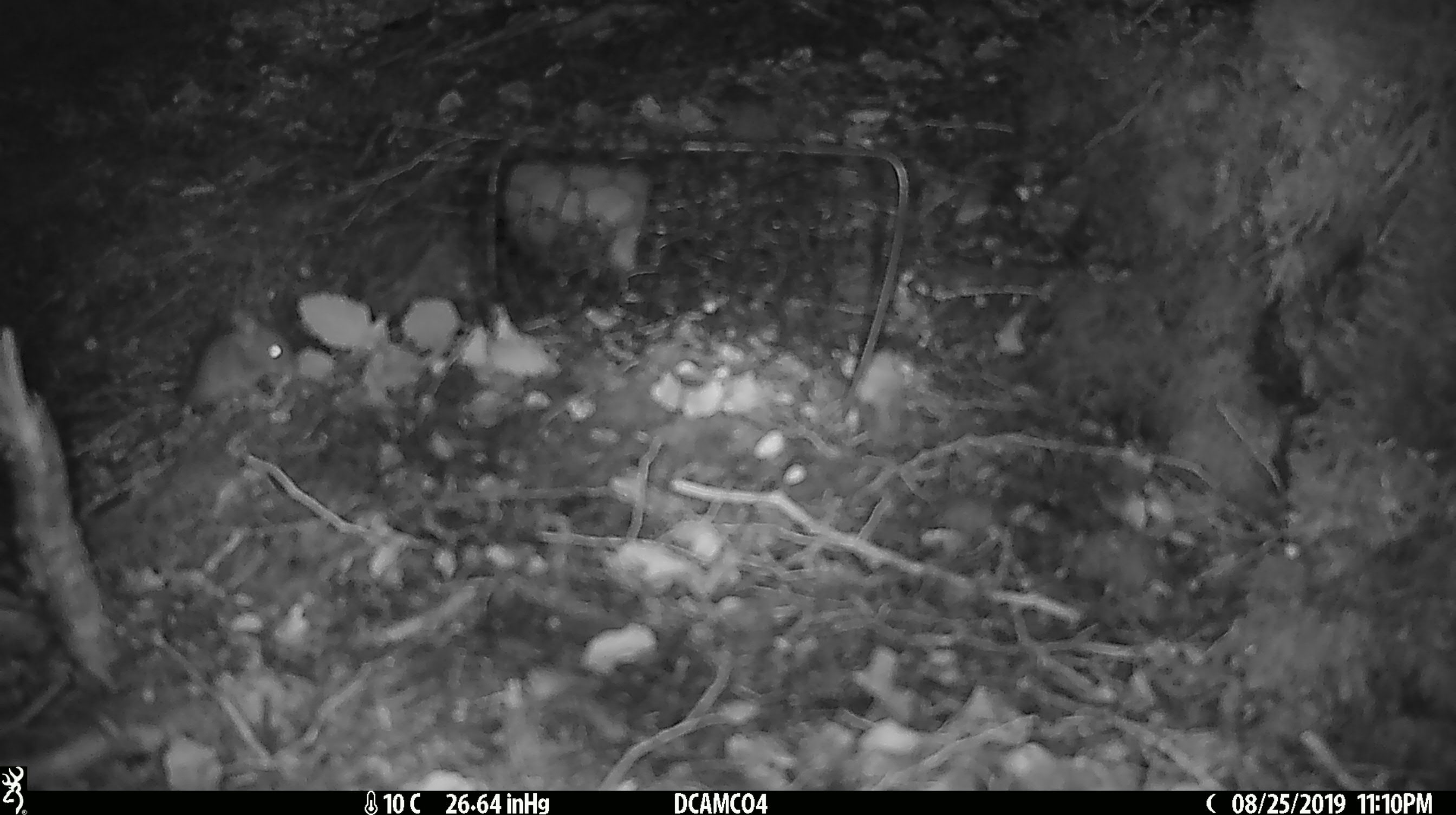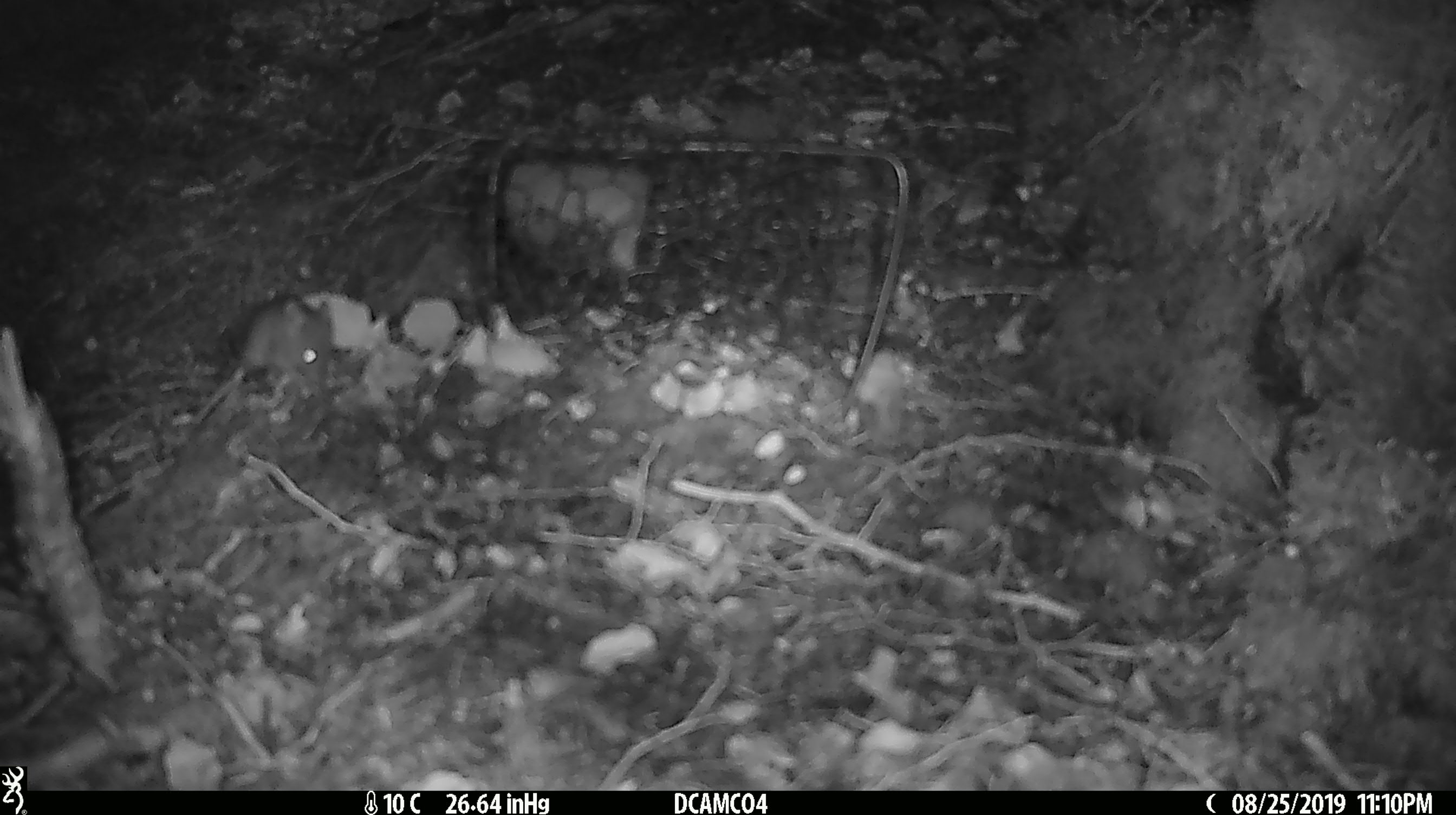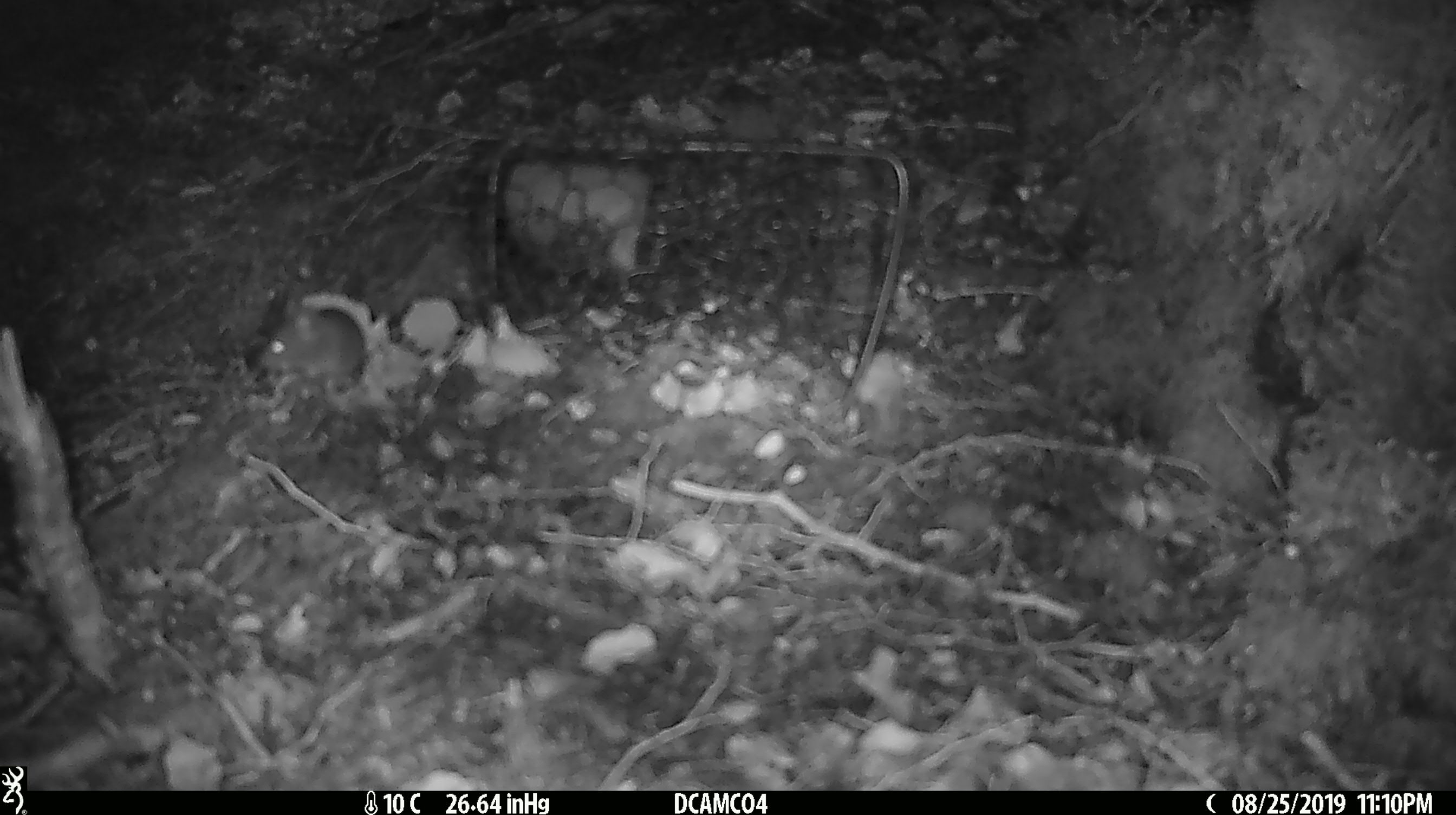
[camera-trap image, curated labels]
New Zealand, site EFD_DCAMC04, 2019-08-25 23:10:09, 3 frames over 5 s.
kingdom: Animalia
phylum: Chordata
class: Mammalia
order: Rodentia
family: Muridae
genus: Mus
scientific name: Mus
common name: mouse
Mouse (Mus).